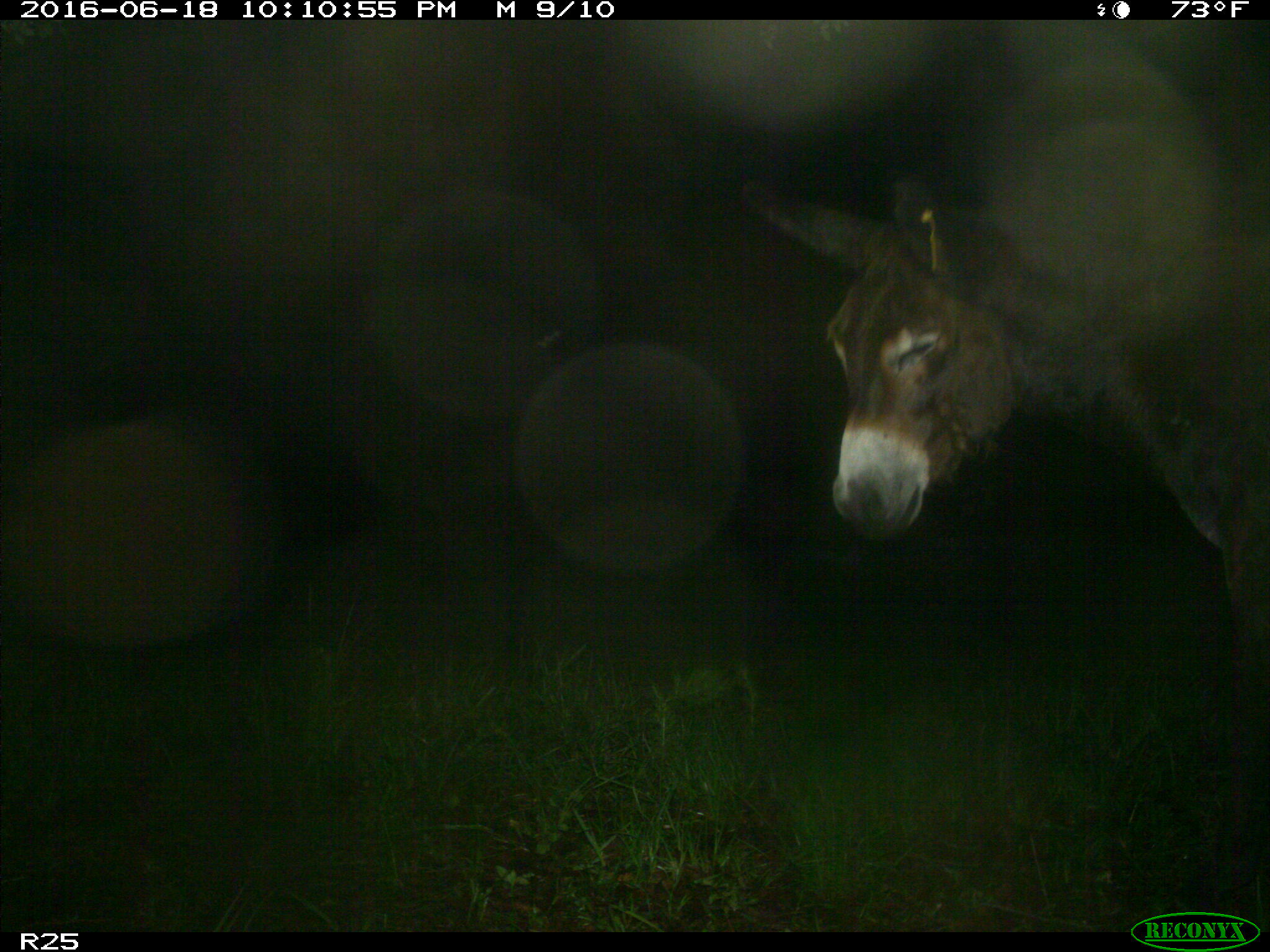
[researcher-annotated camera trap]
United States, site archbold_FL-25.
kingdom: Animalia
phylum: Chordata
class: Mammalia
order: Perissodactyla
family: Equidae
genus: Equus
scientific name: Equus africanus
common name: african wild ass